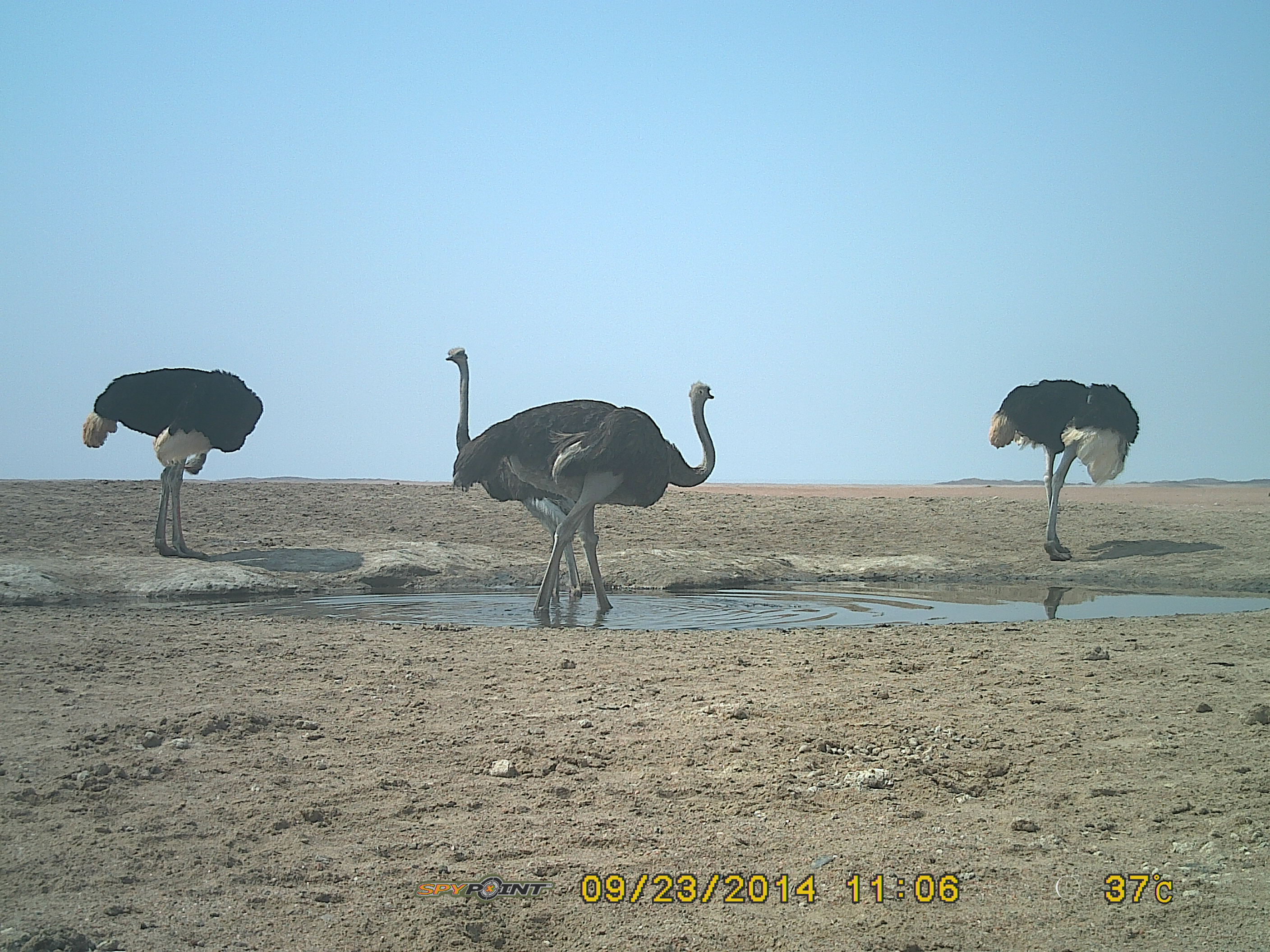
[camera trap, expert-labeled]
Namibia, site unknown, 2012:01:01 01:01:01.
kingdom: Animalia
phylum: Chordata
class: Aves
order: Struthioniformes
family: Struthionidae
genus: Struthio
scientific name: Struthio camelus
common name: common ostrich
Struthio camelus (common ostrich).